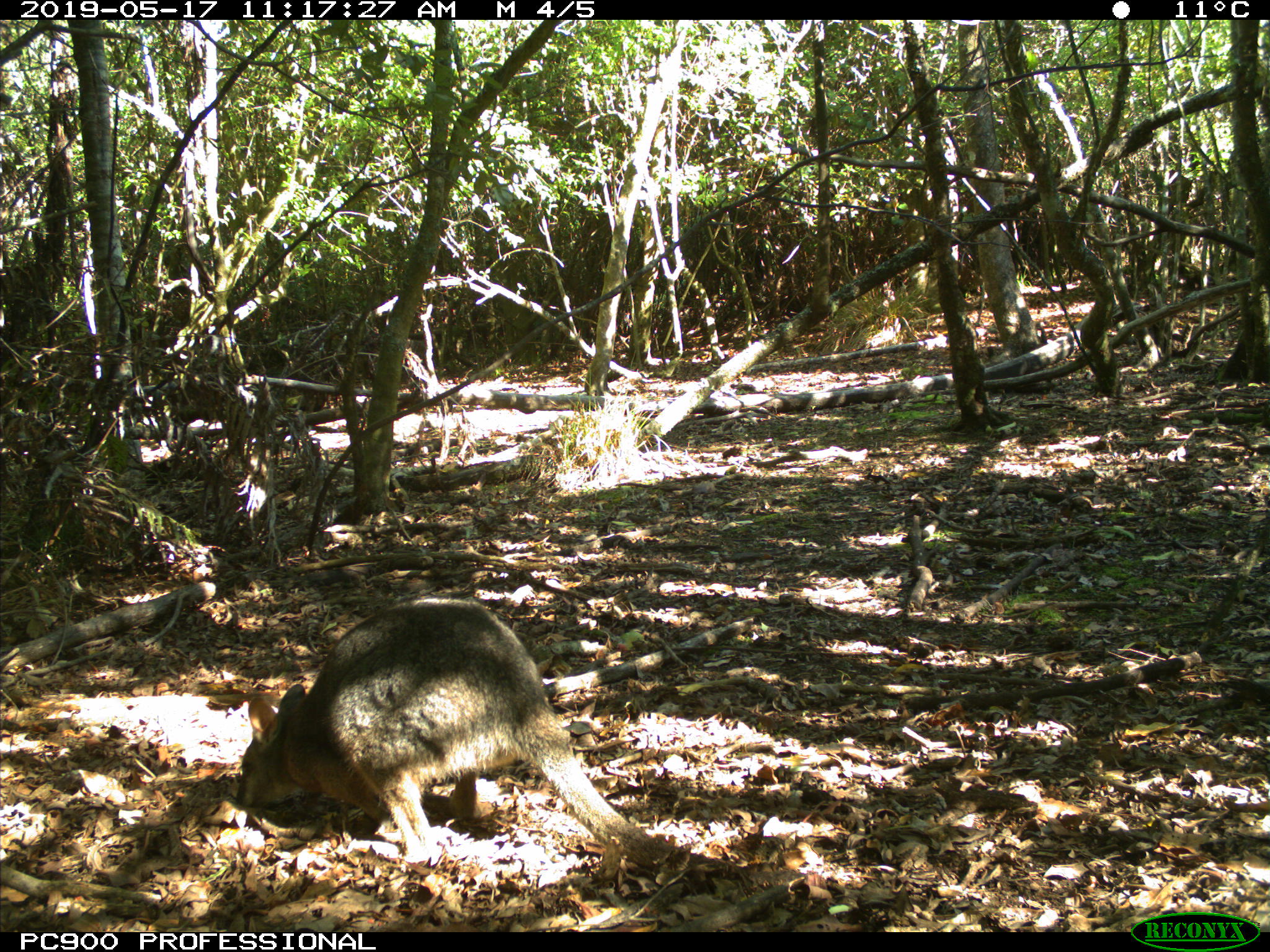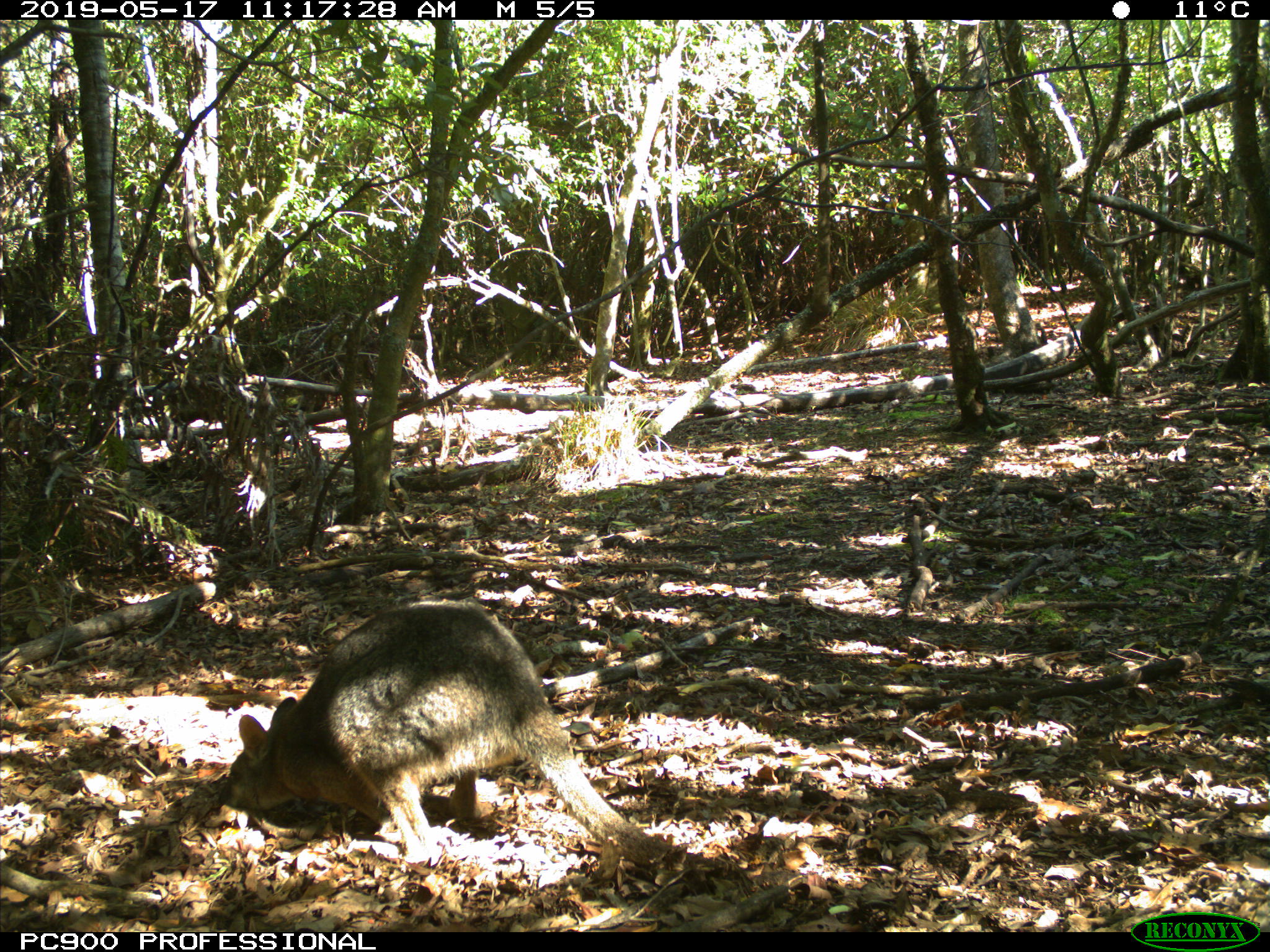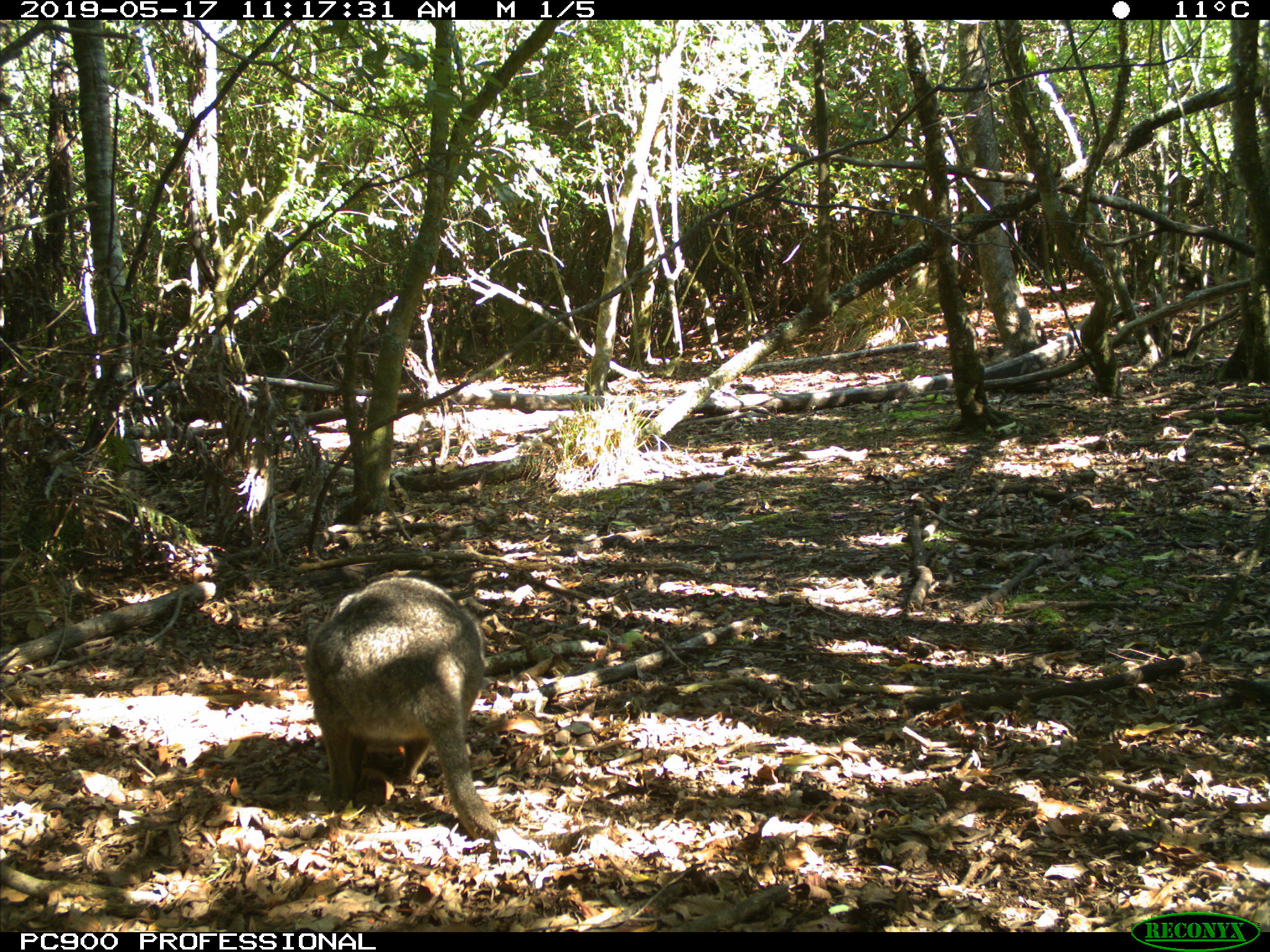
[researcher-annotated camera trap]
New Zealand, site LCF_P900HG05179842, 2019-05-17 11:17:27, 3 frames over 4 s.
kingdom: Animalia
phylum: Chordata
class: Mammalia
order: Diprotodontia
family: Macropodidae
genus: Notamacropus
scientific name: Notamacropus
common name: wallaby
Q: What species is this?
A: Wallaby (Notamacropus).